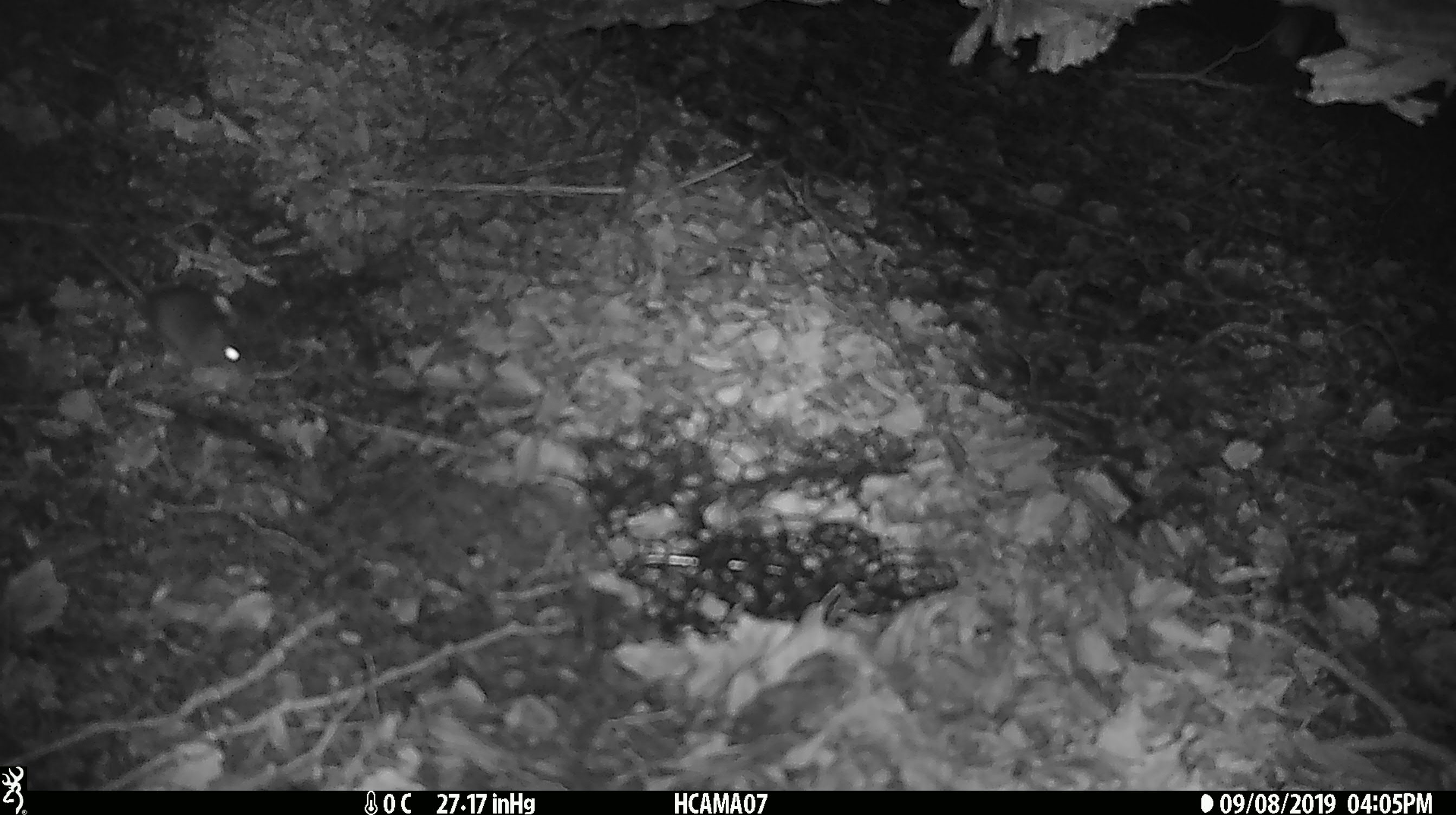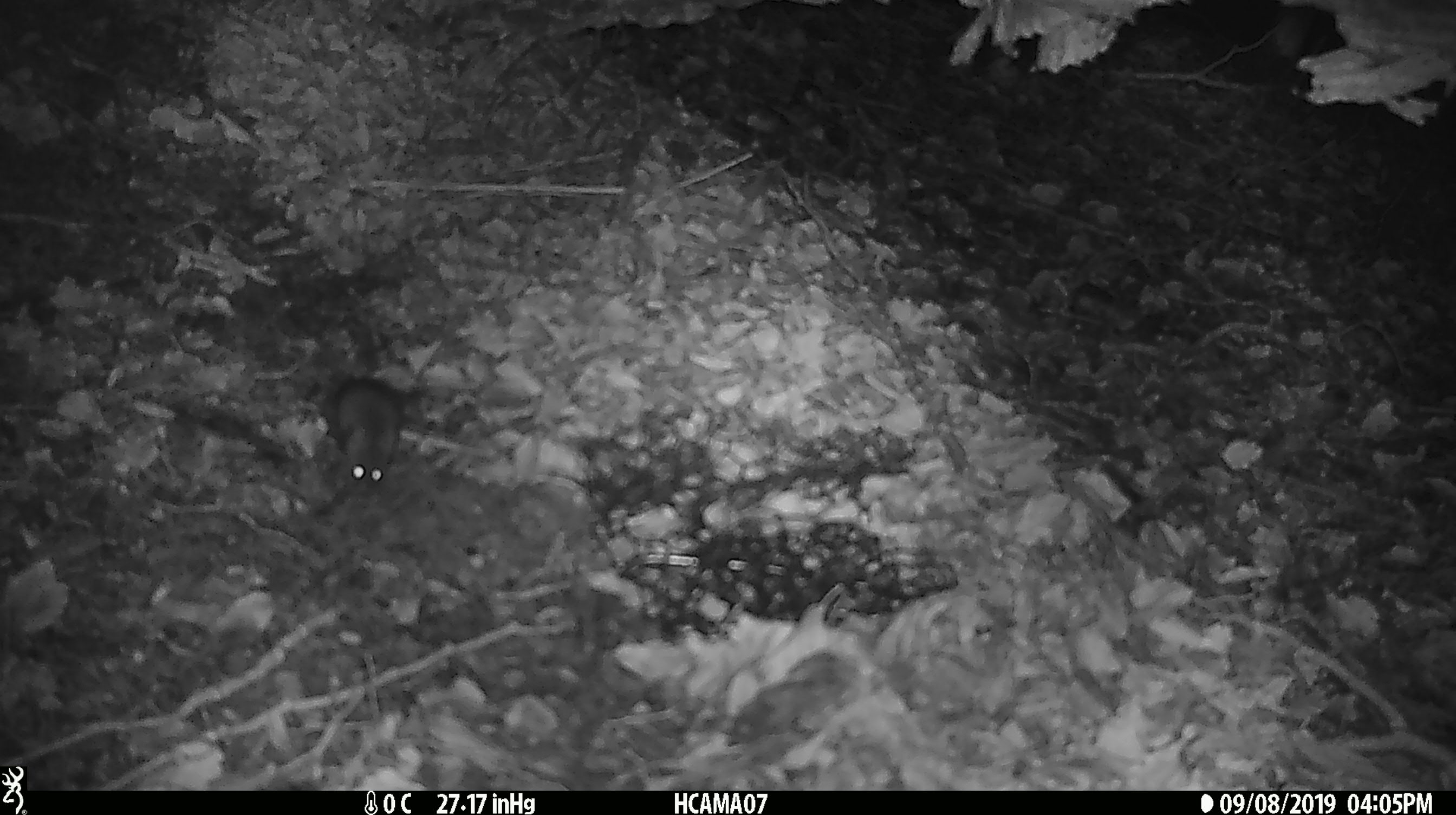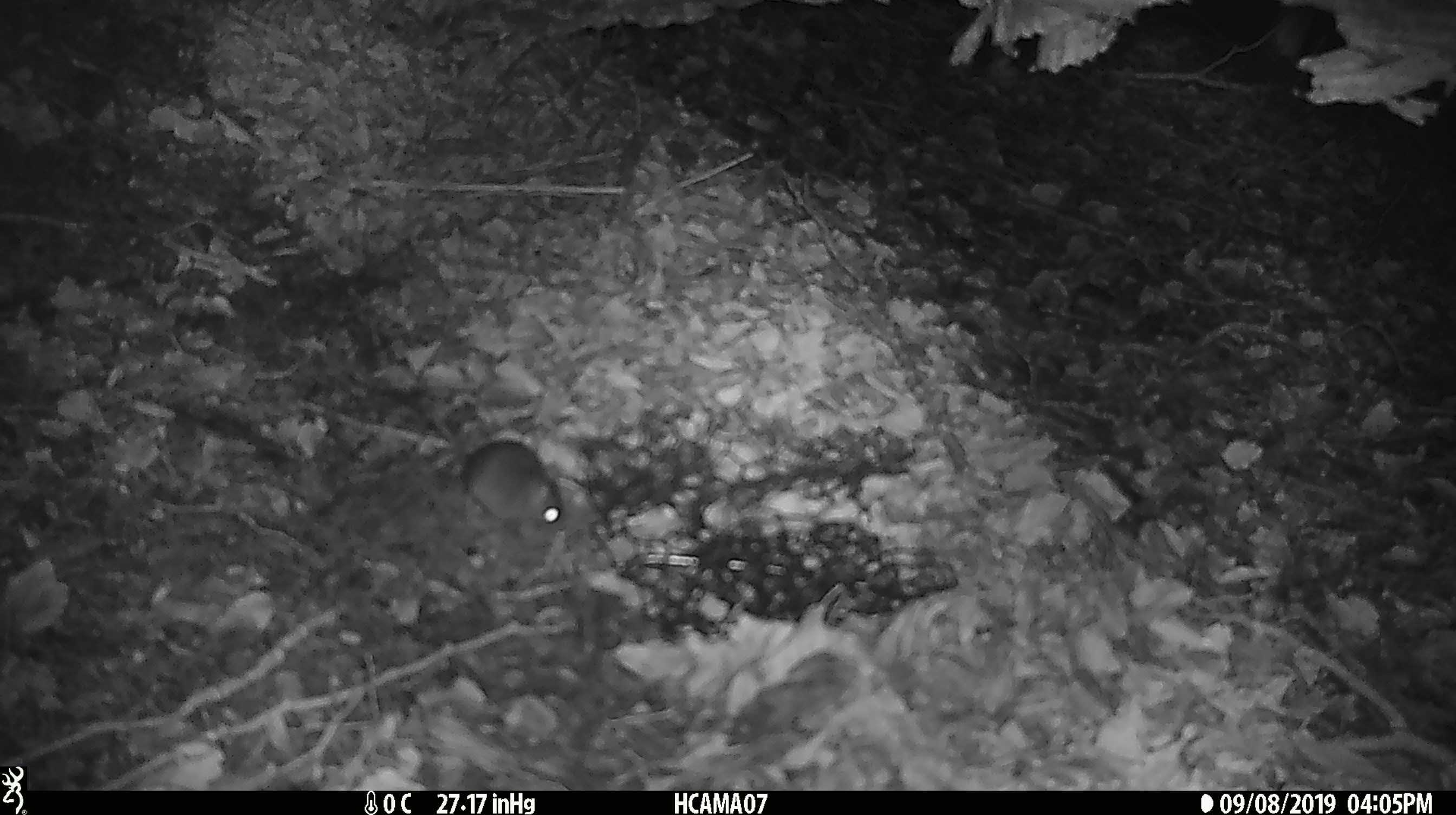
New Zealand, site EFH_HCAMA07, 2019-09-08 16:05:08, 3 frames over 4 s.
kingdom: Animalia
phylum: Chordata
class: Mammalia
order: Rodentia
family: Muridae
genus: Mus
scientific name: Mus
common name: mouse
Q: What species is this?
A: Mouse (Mus).